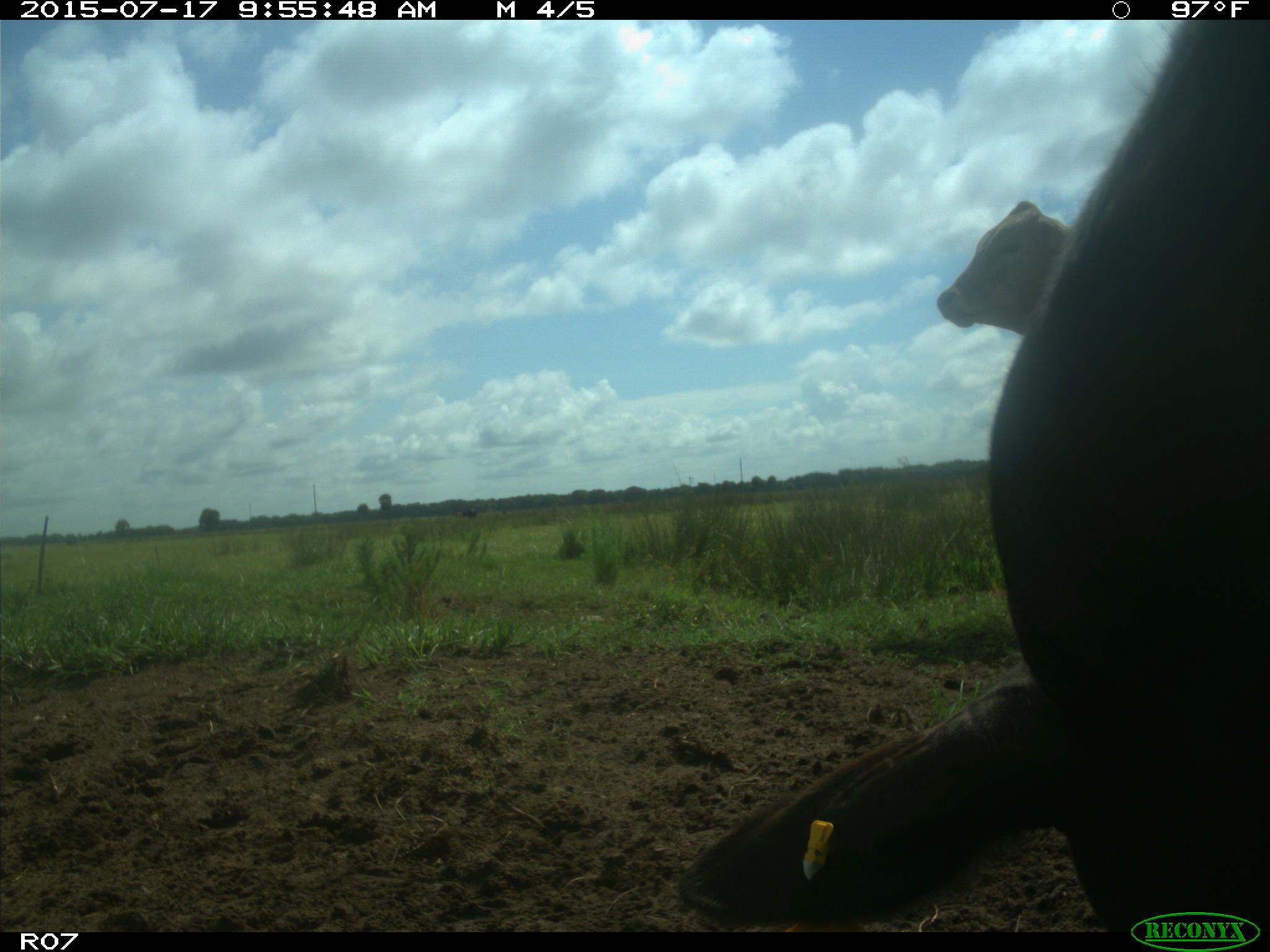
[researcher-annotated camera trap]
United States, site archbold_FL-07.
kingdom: Animalia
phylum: Chordata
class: Mammalia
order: Artiodactyla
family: Bovidae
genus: Bos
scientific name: Bos taurus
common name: domestic cow